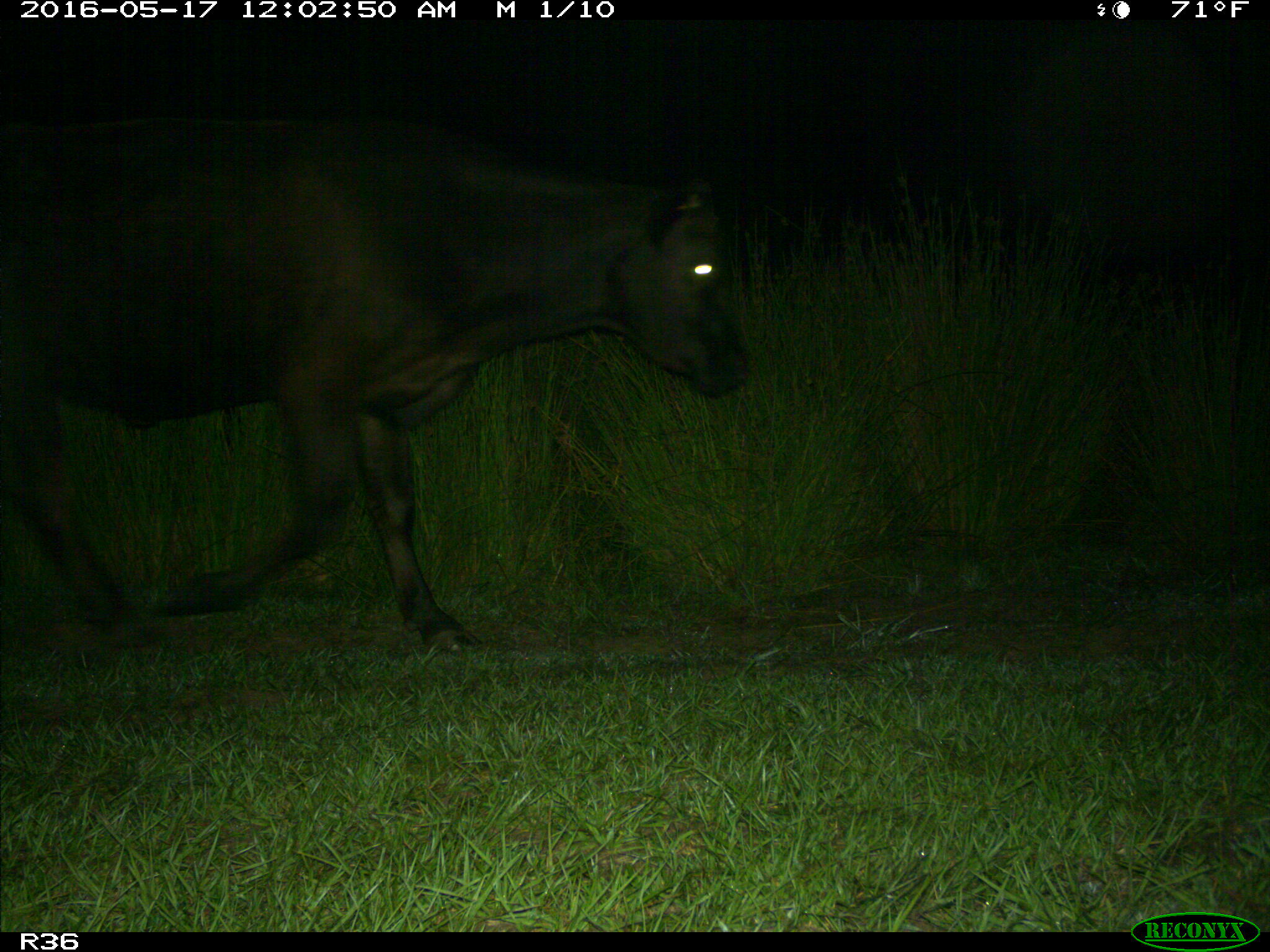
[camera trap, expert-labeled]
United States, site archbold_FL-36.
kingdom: Animalia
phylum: Chordata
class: Mammalia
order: Artiodactyla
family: Bovidae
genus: Bos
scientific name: Bos taurus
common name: domestic cow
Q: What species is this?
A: Bos taurus (domestic cow).